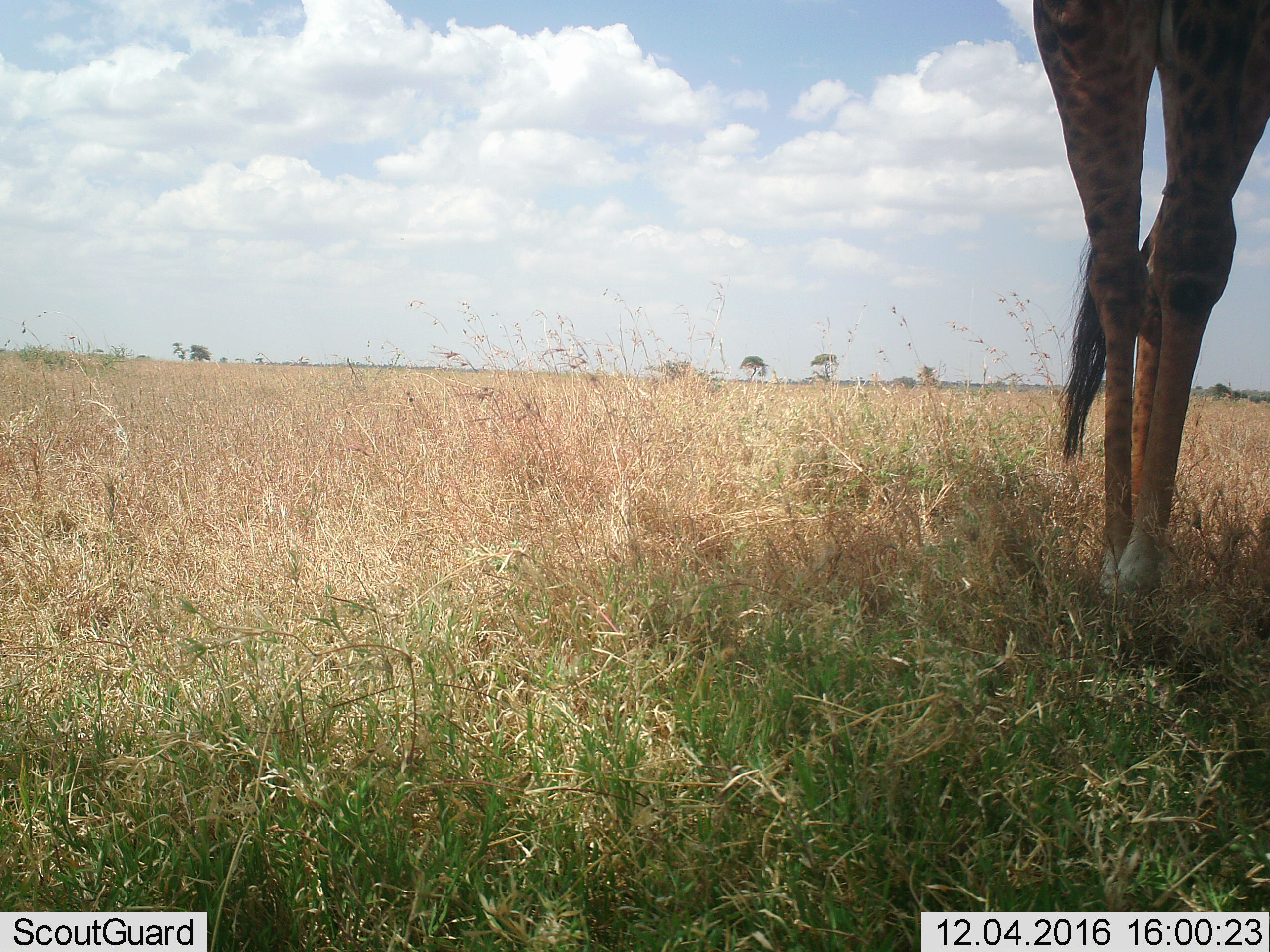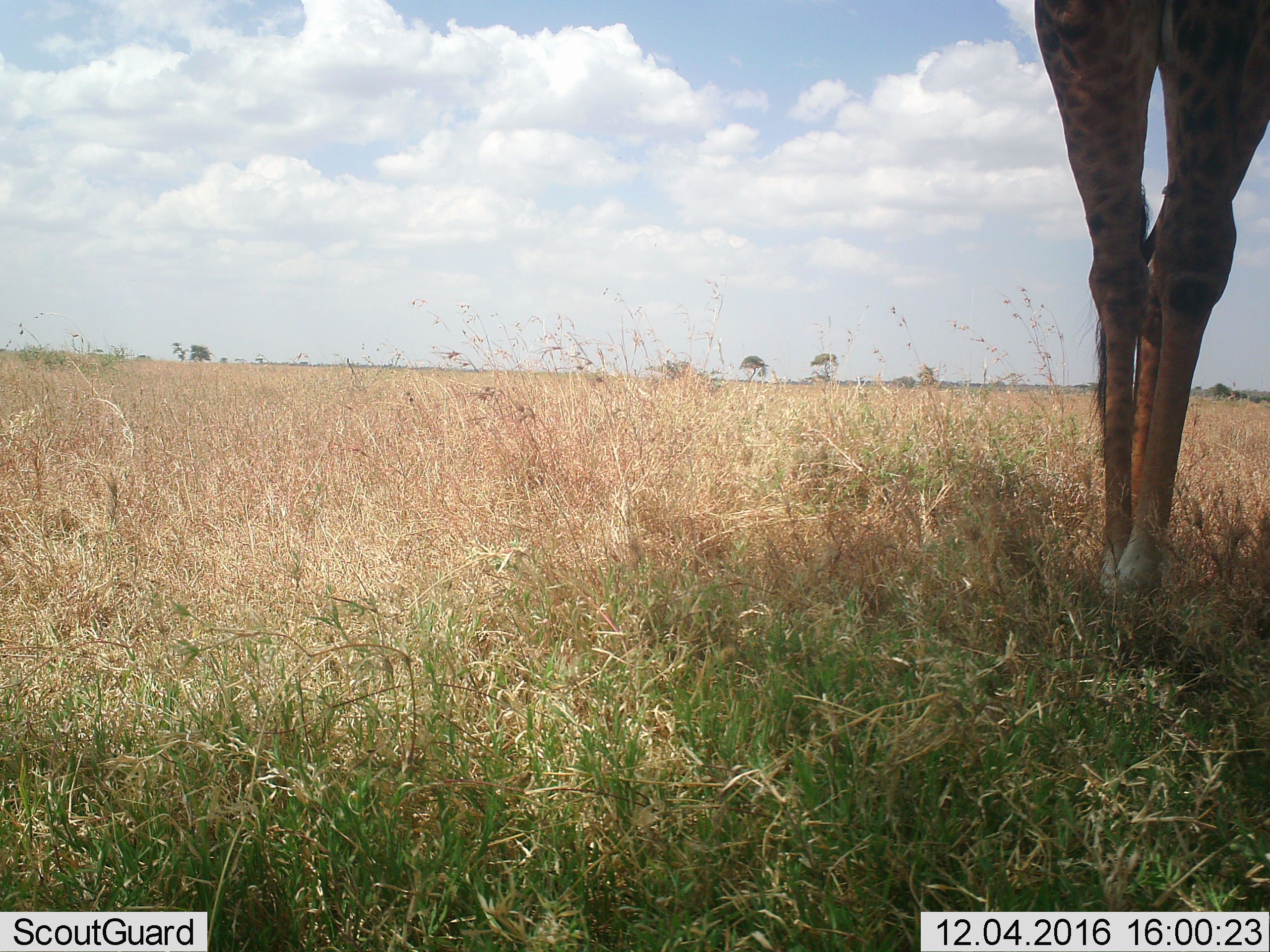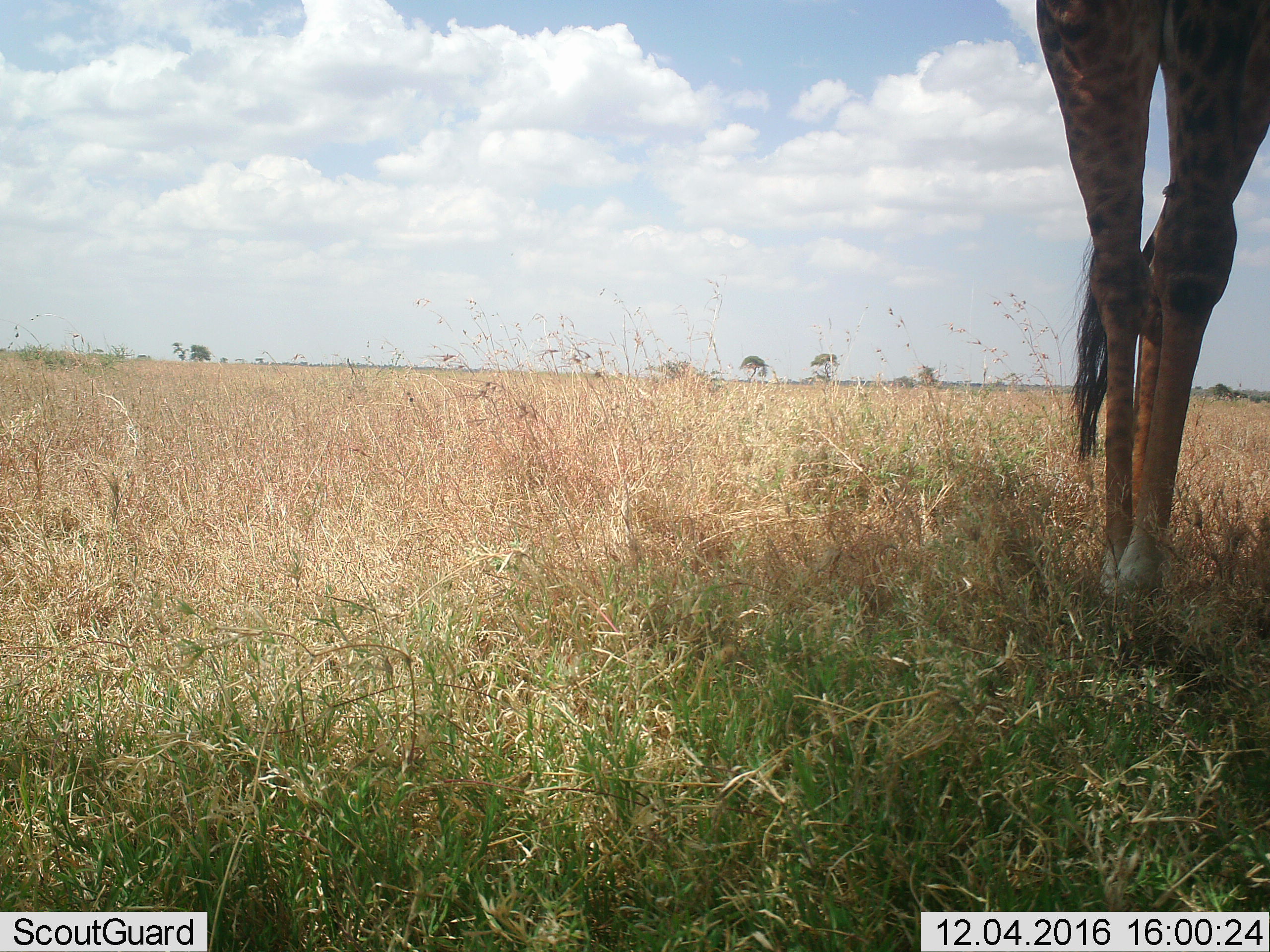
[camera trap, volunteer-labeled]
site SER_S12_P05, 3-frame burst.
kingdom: Animalia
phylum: Chordata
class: Mammalia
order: Artiodactyla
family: Giraffidae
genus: Giraffa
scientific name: Giraffa camelopardalis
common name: giraffe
Giraffe (Giraffa camelopardalis), count 1. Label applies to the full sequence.